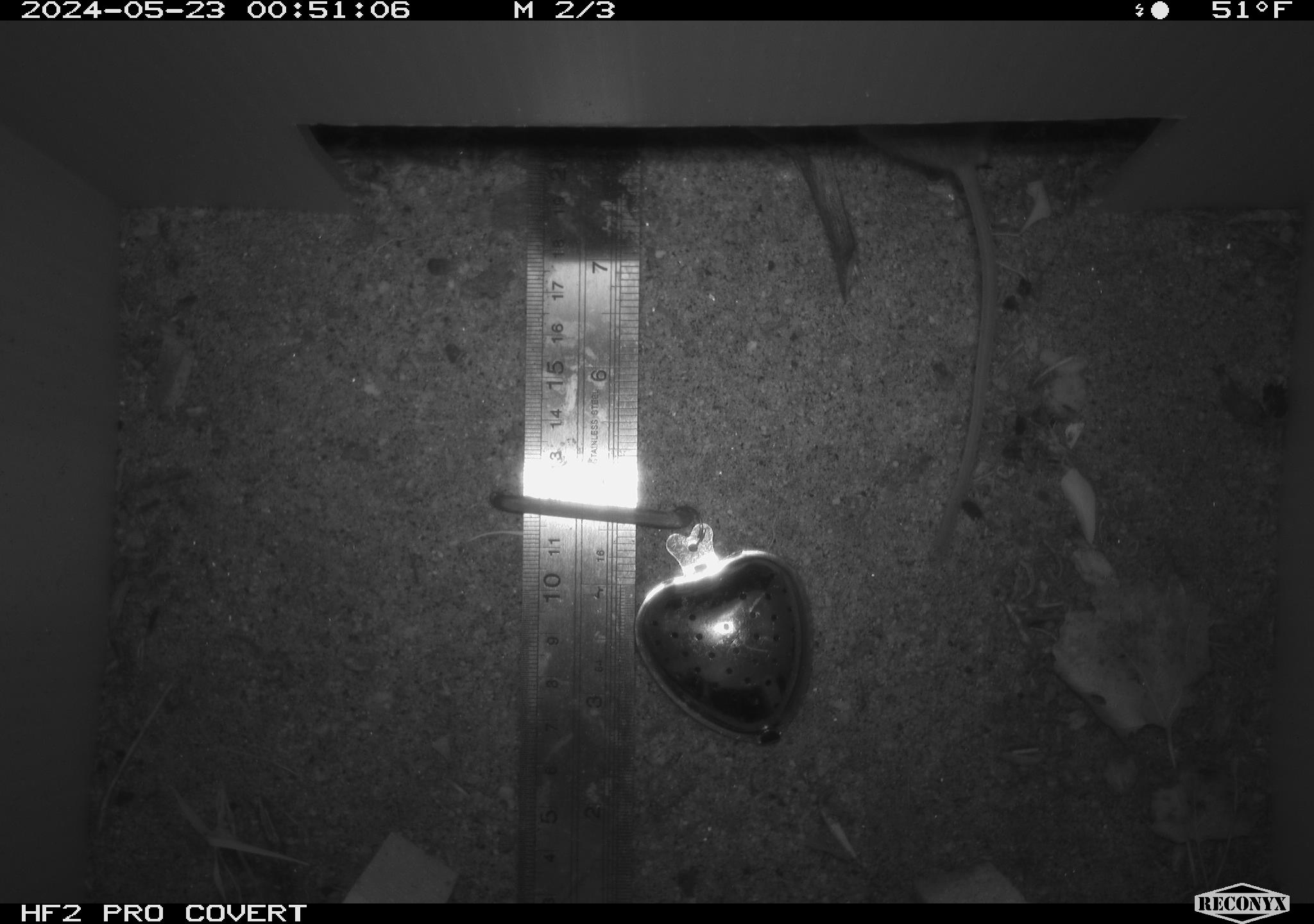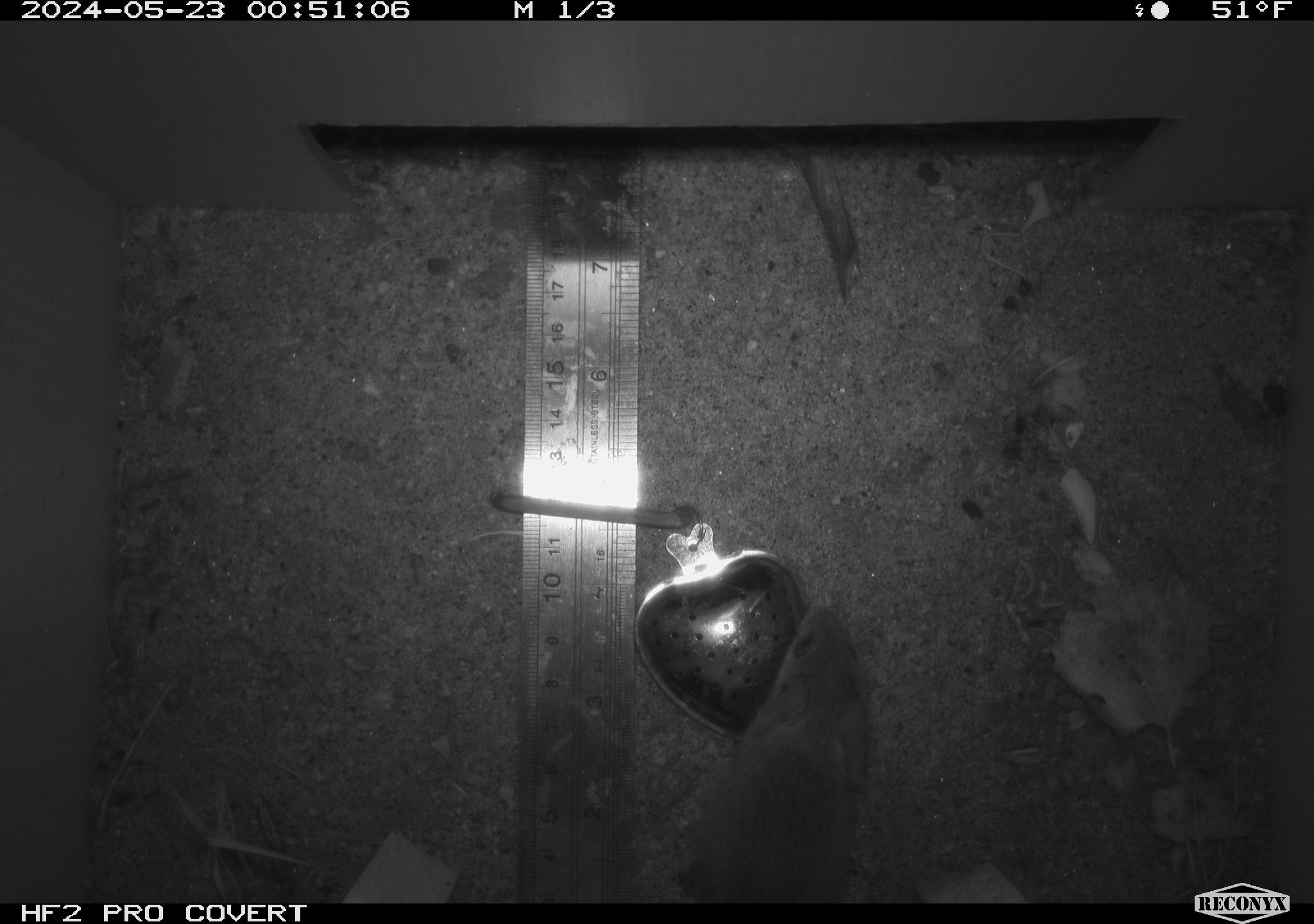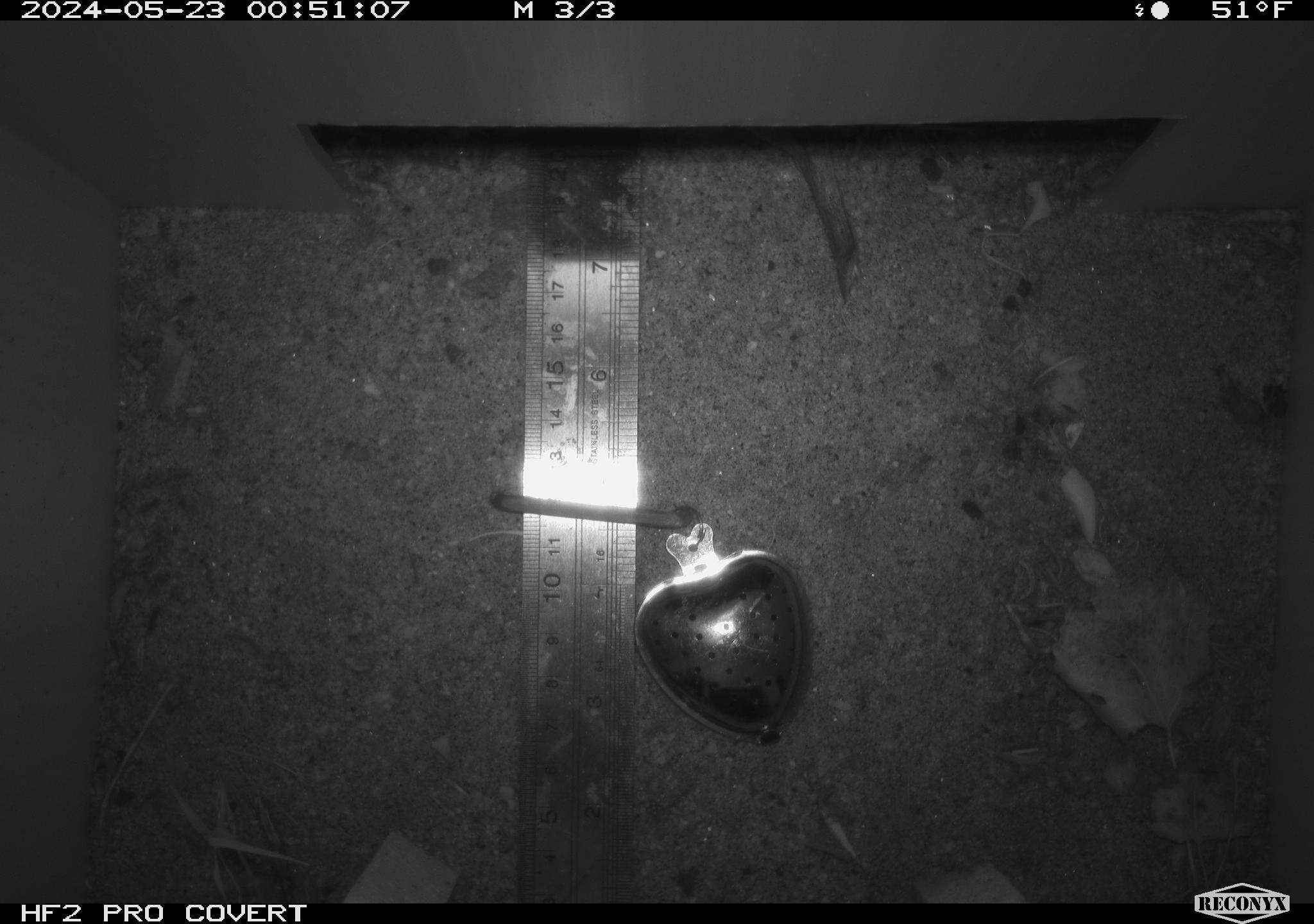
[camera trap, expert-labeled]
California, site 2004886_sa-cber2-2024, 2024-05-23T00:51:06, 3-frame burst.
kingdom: Animalia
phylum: Chordata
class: Mammalia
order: Rodentia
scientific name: Rodentia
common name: mouse species